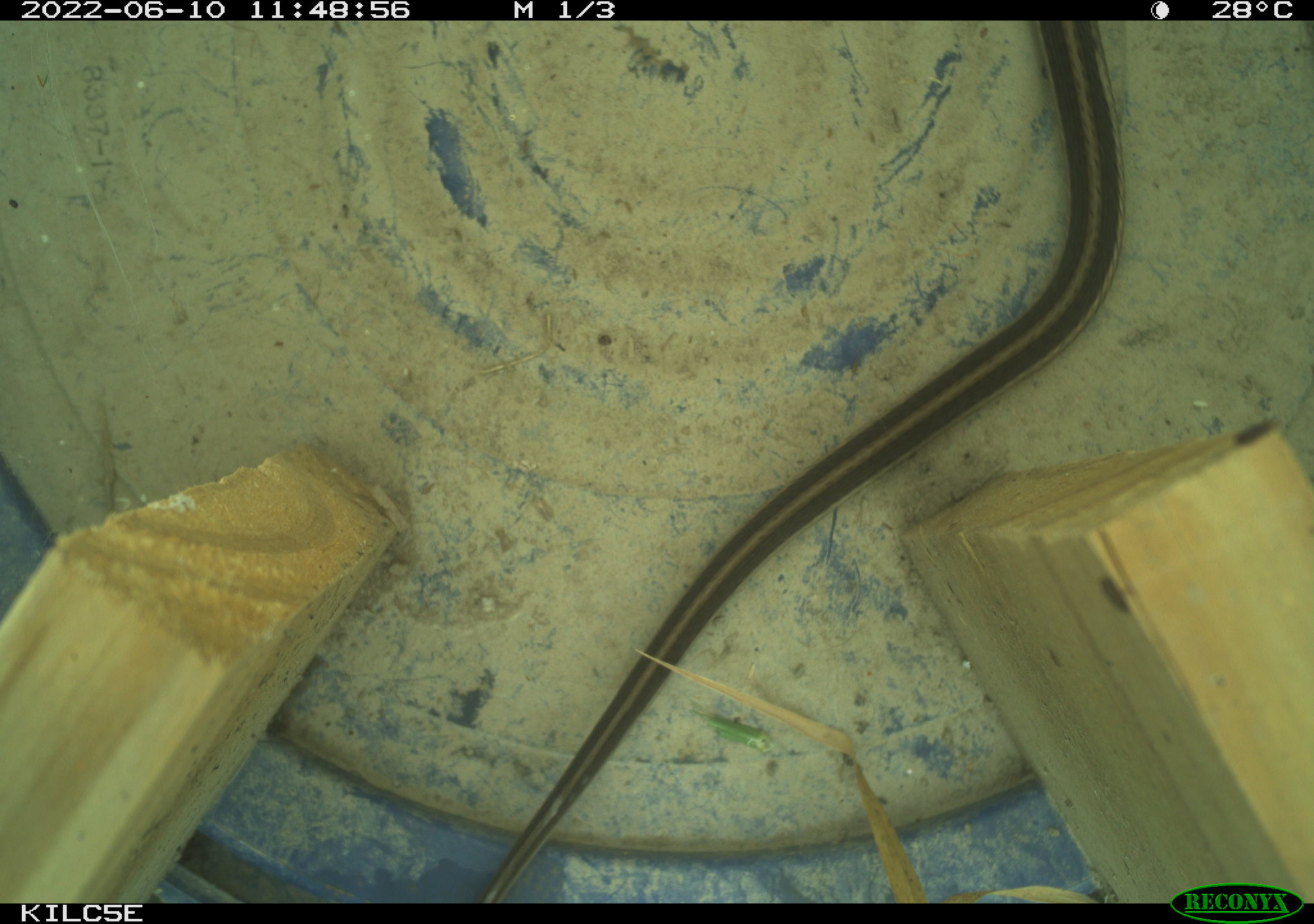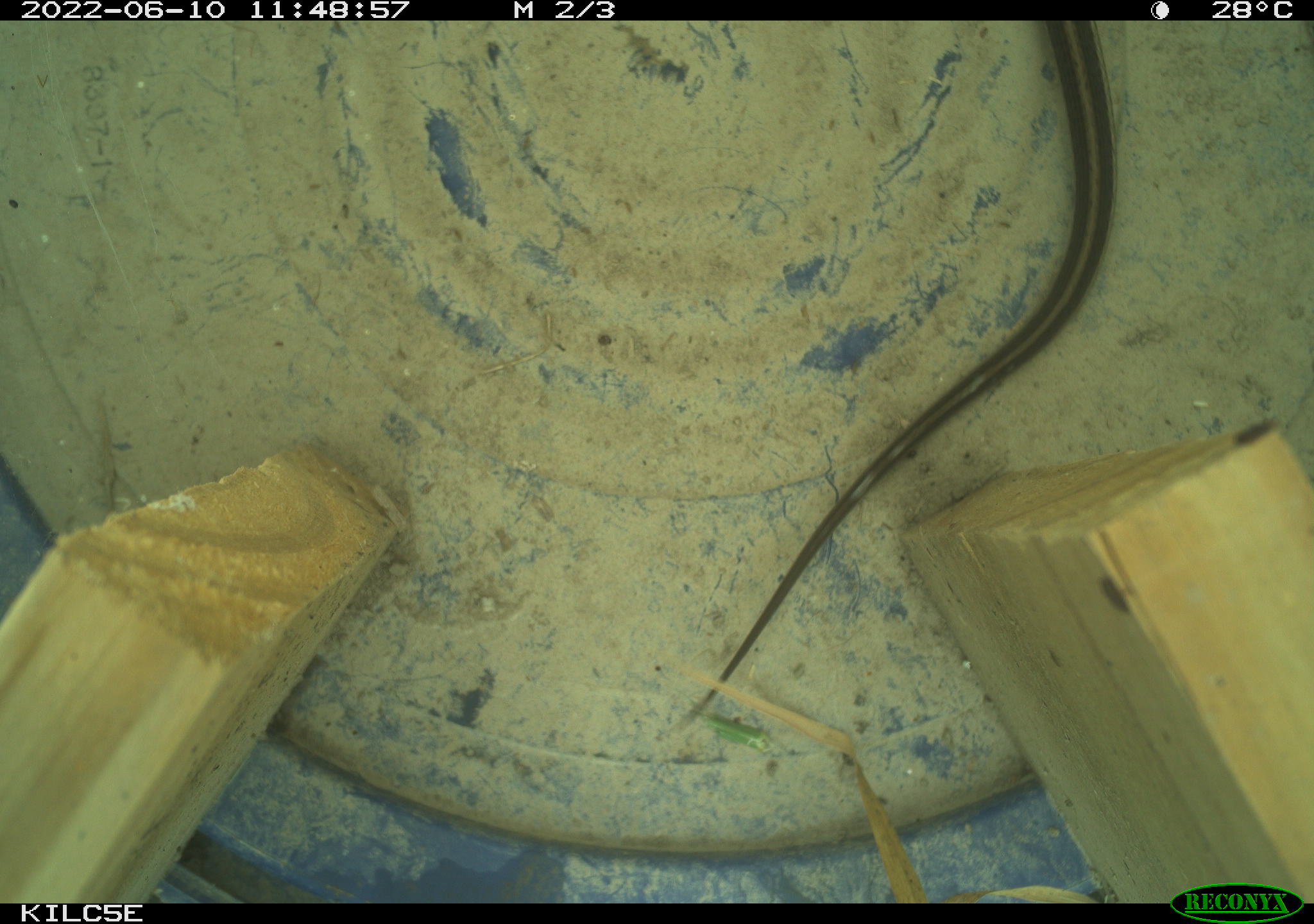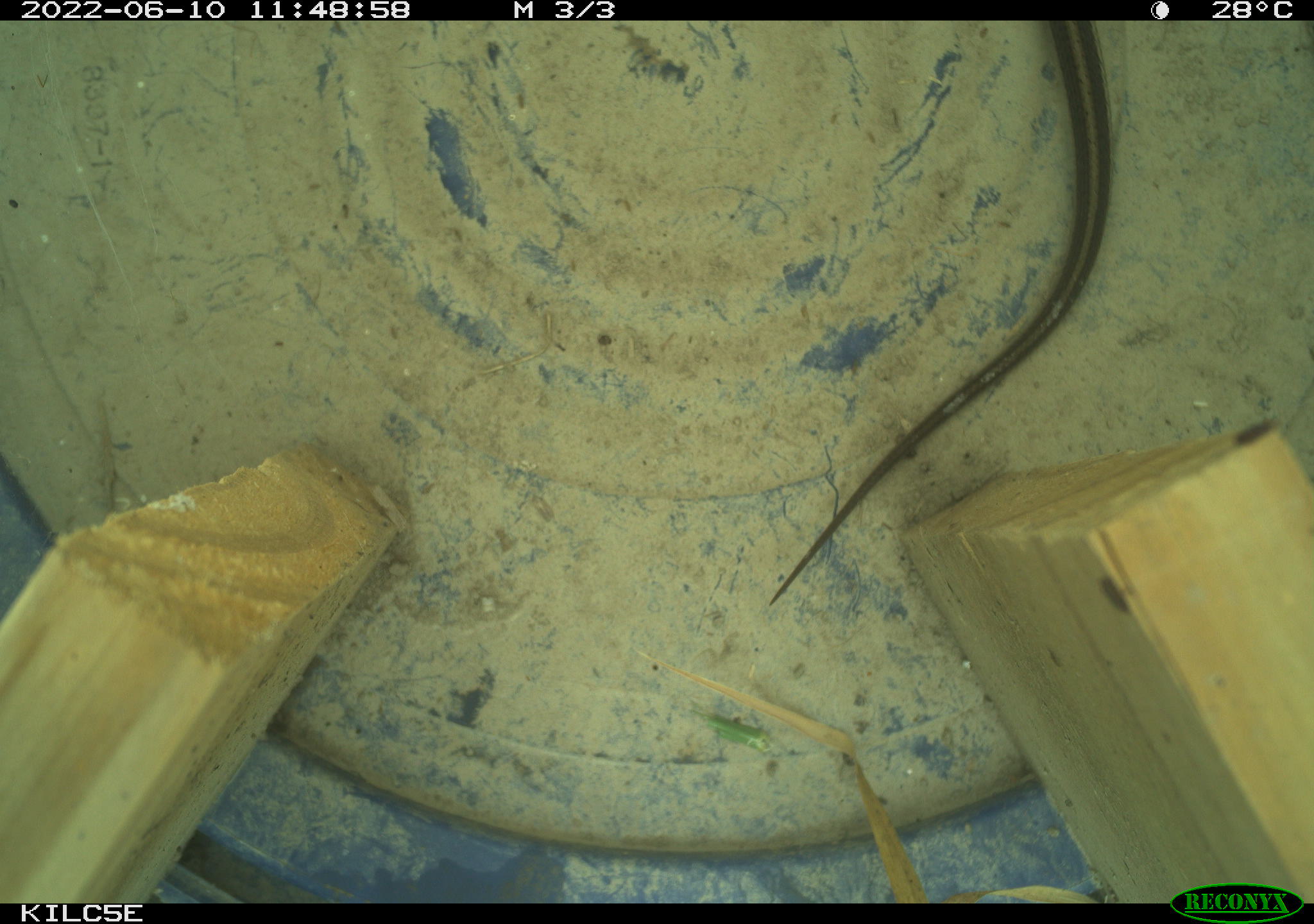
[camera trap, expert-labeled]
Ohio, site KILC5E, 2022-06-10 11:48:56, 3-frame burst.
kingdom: Animalia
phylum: Chordata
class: Reptilia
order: Squamata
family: Colubridae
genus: Thamnophis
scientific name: Thamnophis sirtalis sirtalis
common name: eastern gartersnake